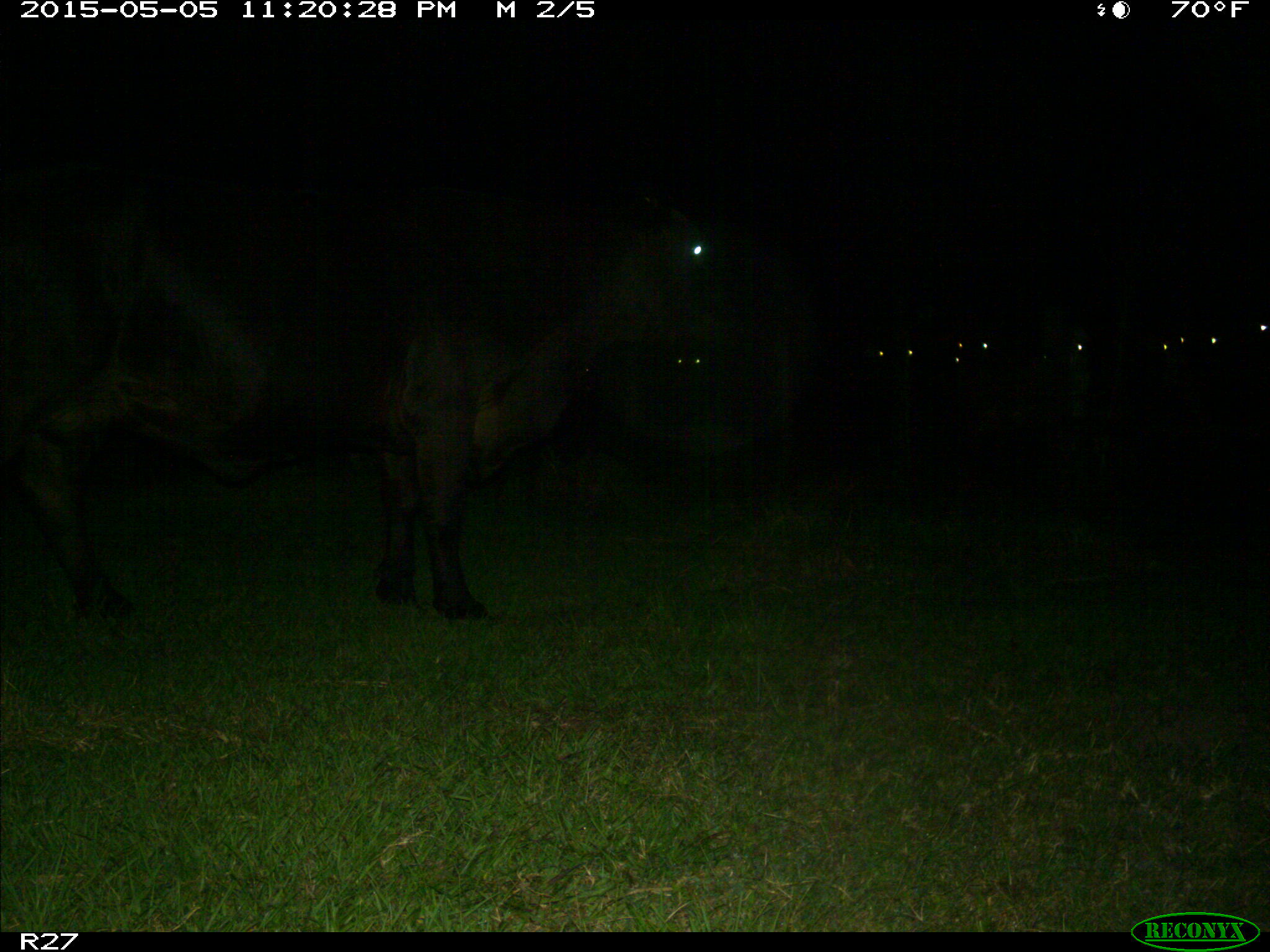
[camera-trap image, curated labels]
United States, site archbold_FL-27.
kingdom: Animalia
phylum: Chordata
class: Mammalia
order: Artiodactyla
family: Bovidae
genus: Bos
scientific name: Bos taurus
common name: domestic cow